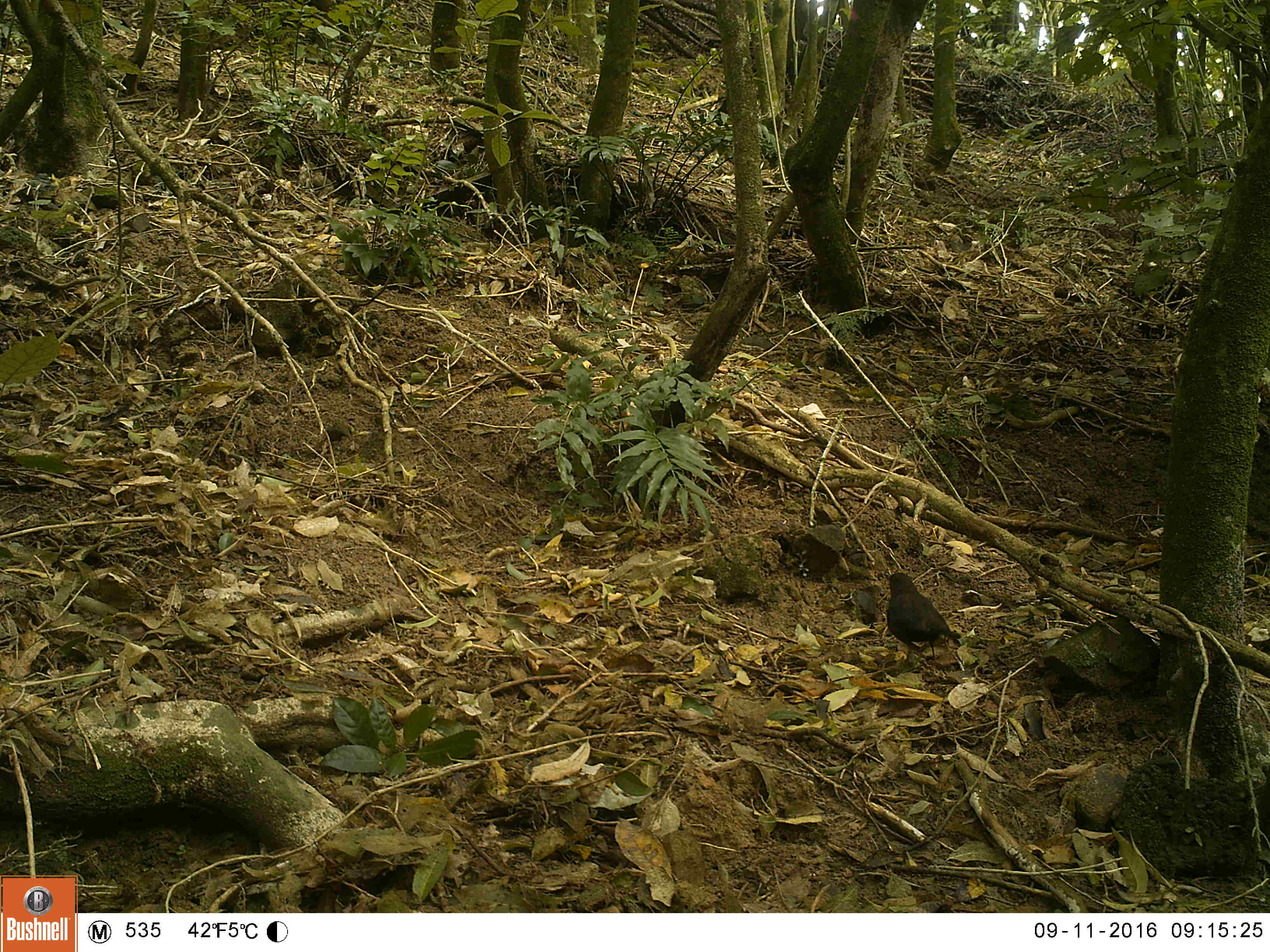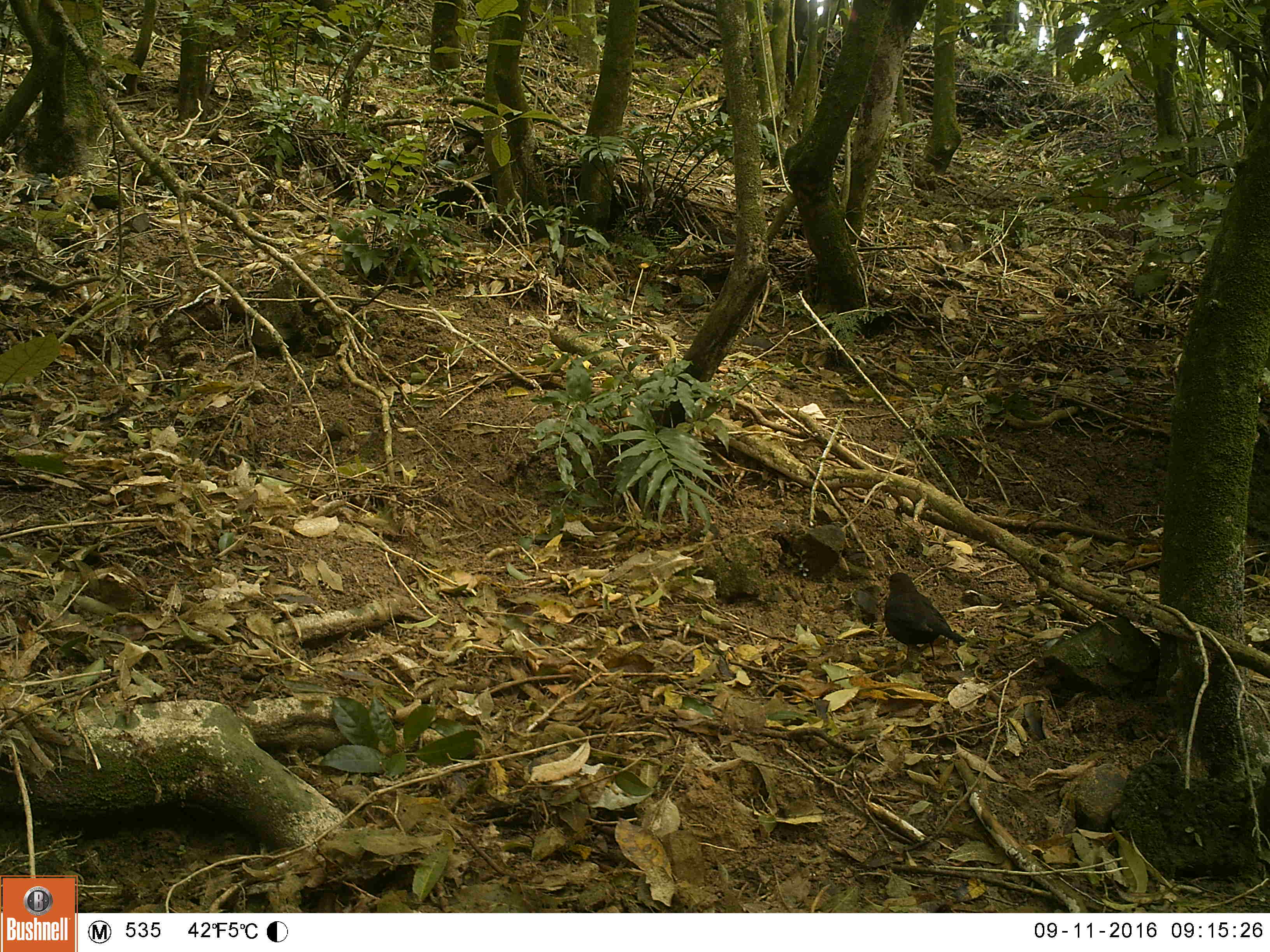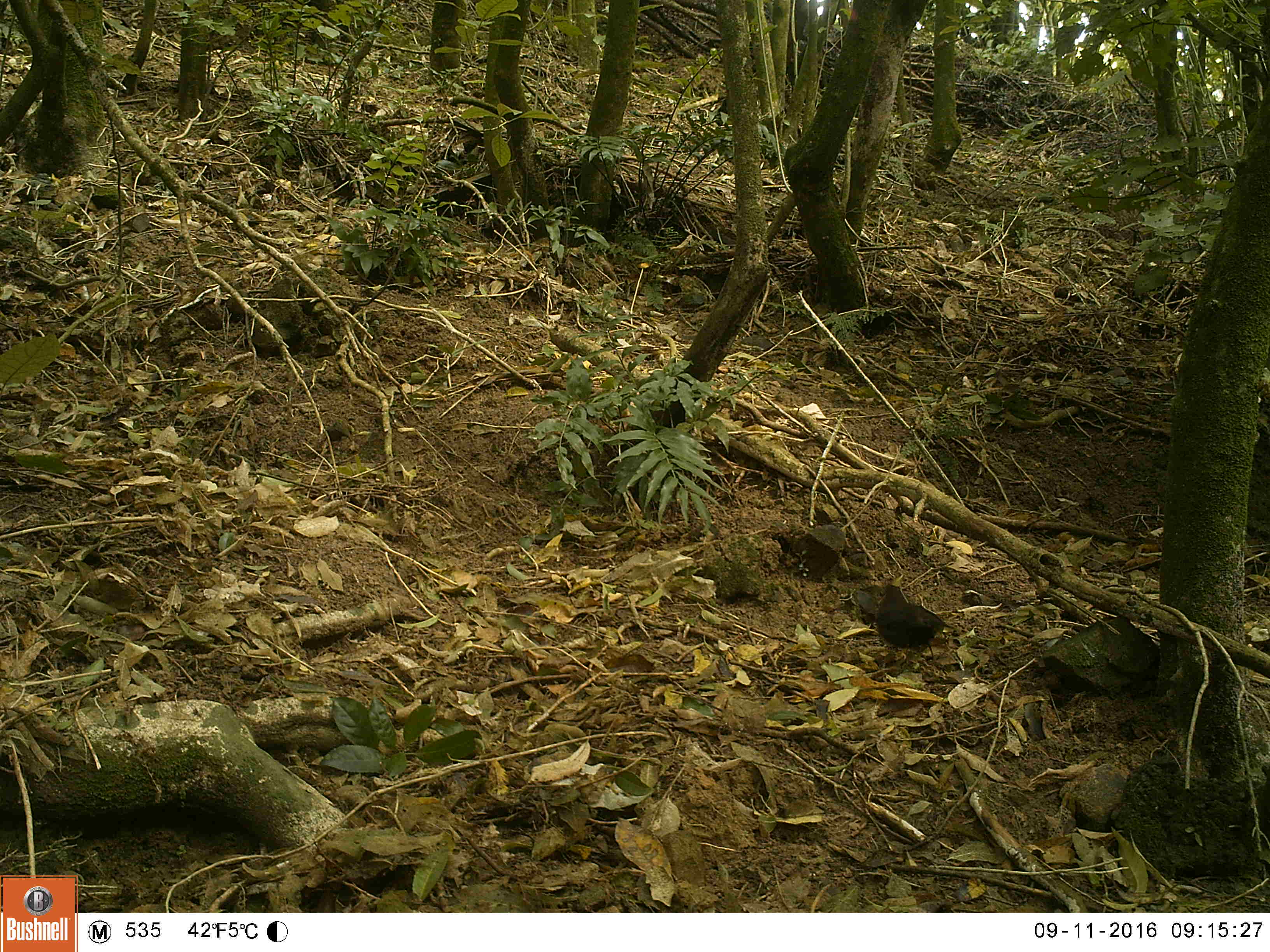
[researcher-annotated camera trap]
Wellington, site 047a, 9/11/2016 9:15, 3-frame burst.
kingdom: Animalia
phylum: Chordata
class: Aves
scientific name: Aves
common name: bird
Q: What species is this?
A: Bird (Aves).